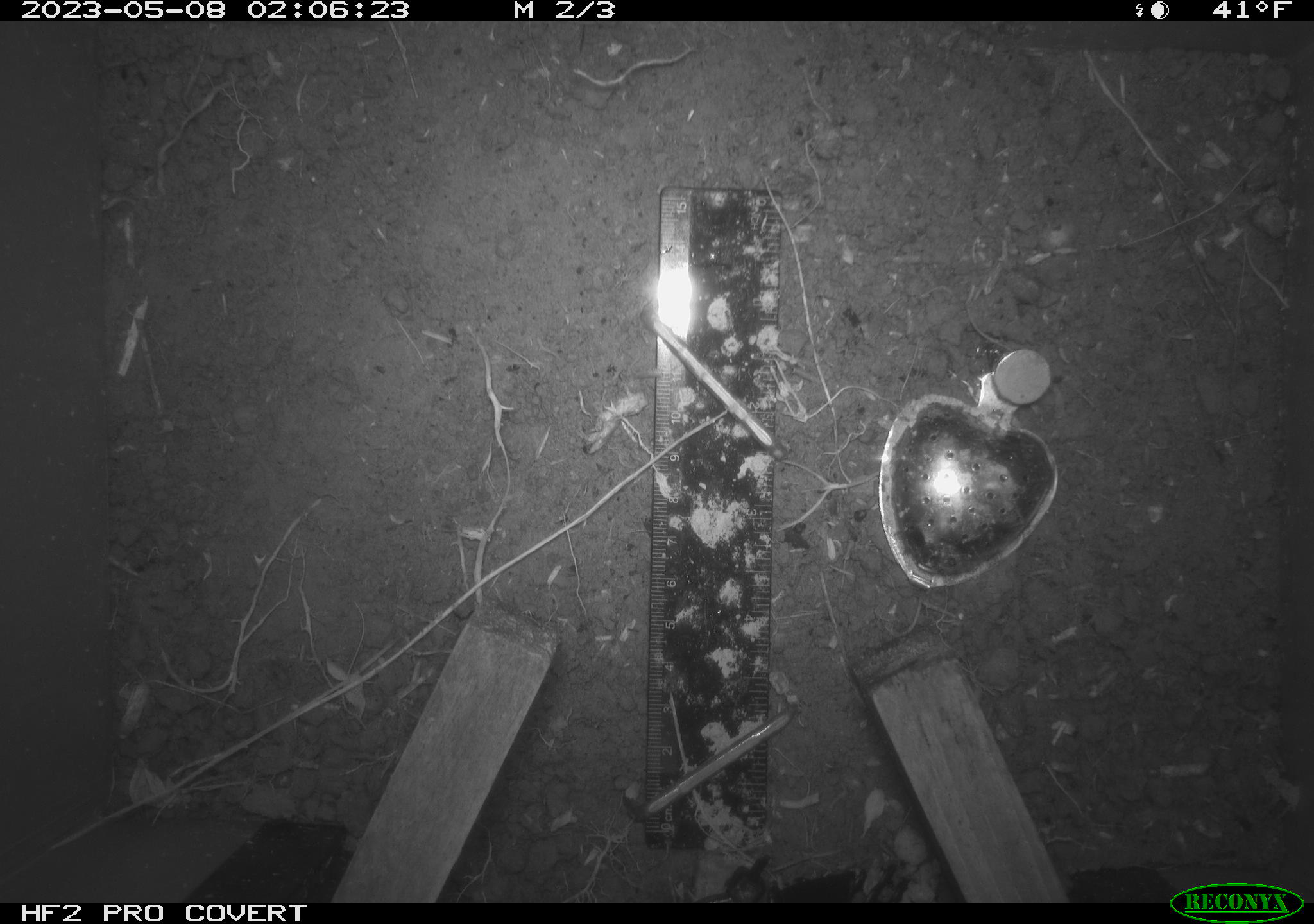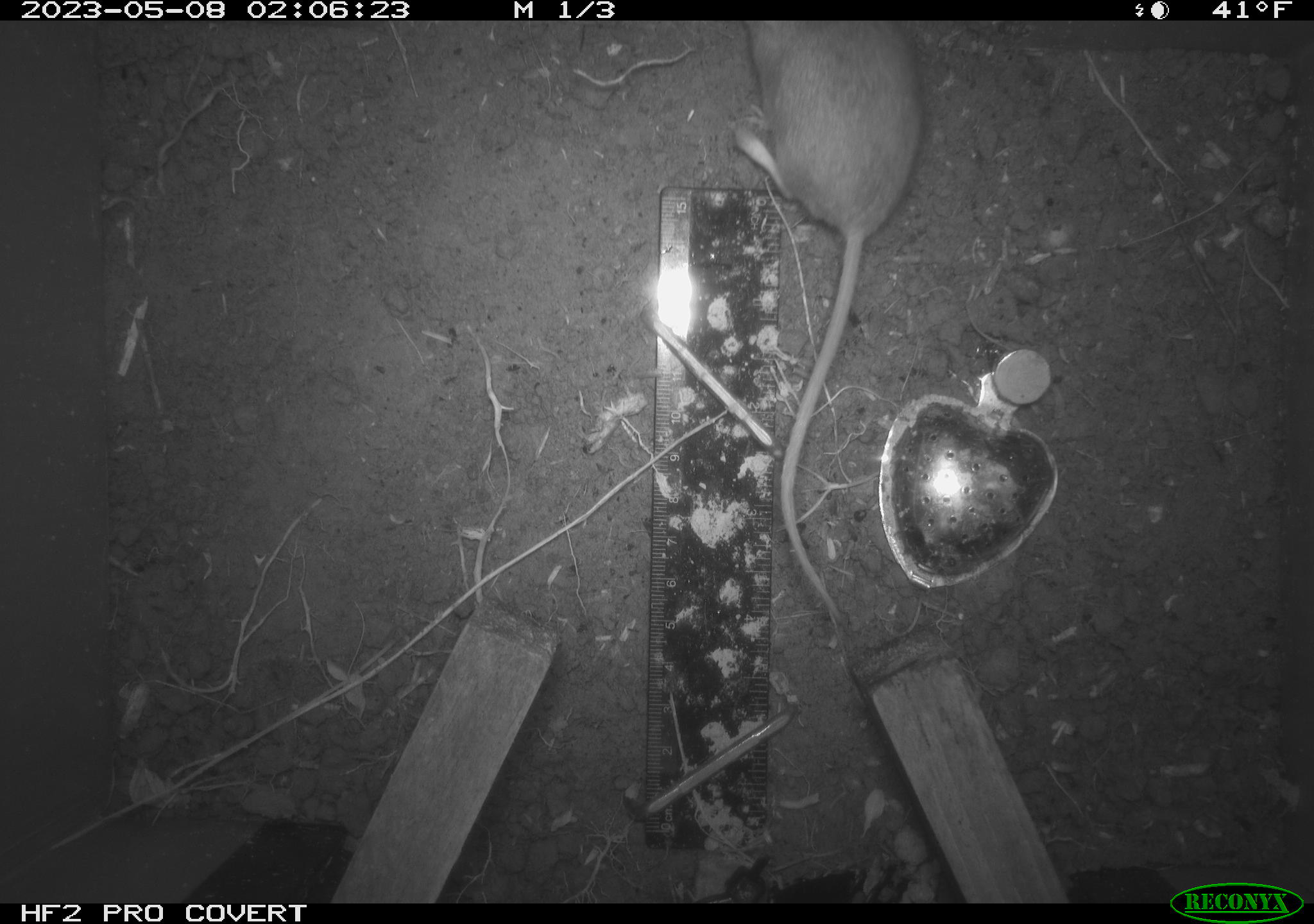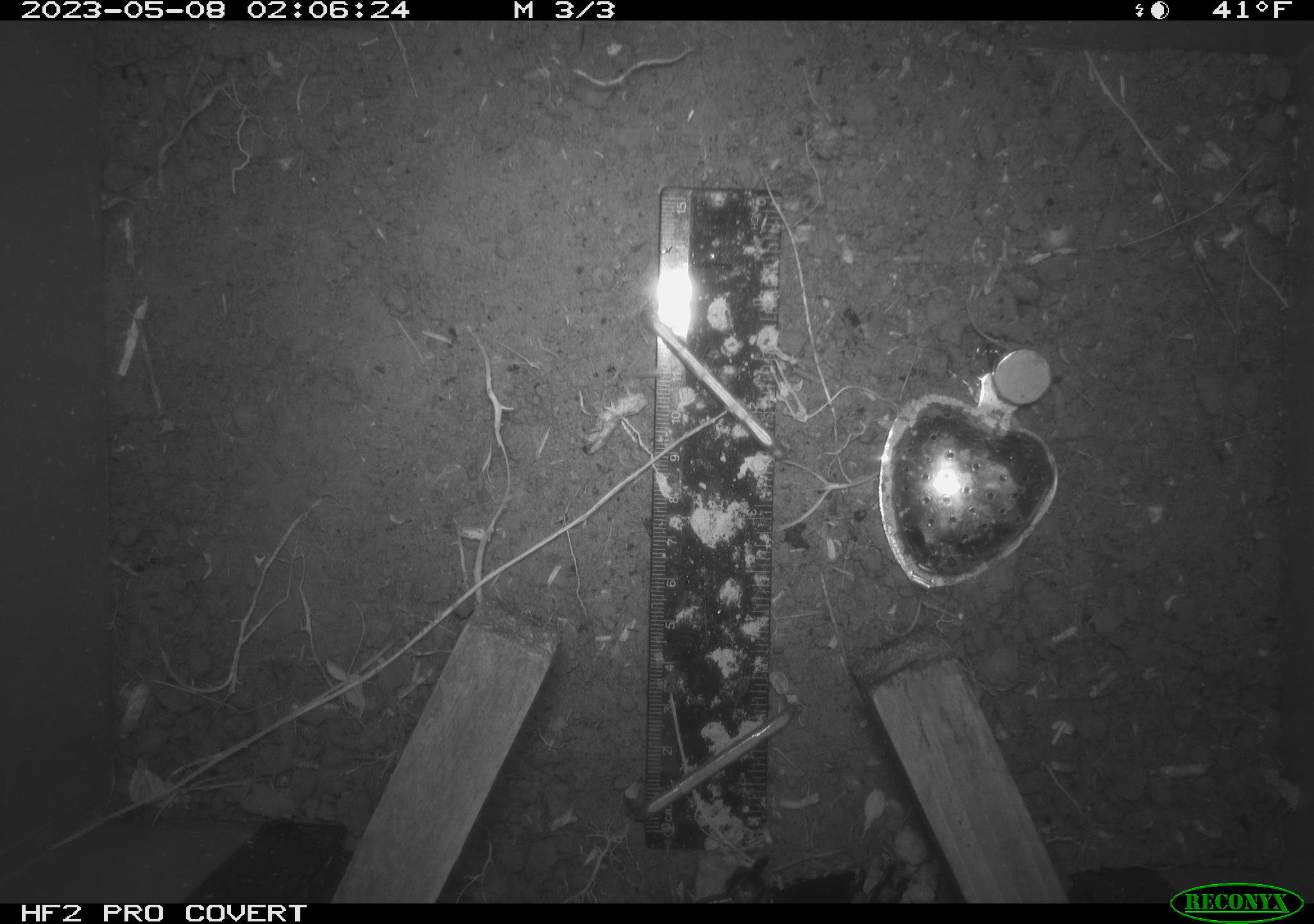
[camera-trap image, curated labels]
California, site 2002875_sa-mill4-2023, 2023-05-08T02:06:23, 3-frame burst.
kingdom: Animalia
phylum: Chordata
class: Mammalia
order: Rodentia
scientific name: Rodentia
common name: mouse species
Mouse species (Rodentia).